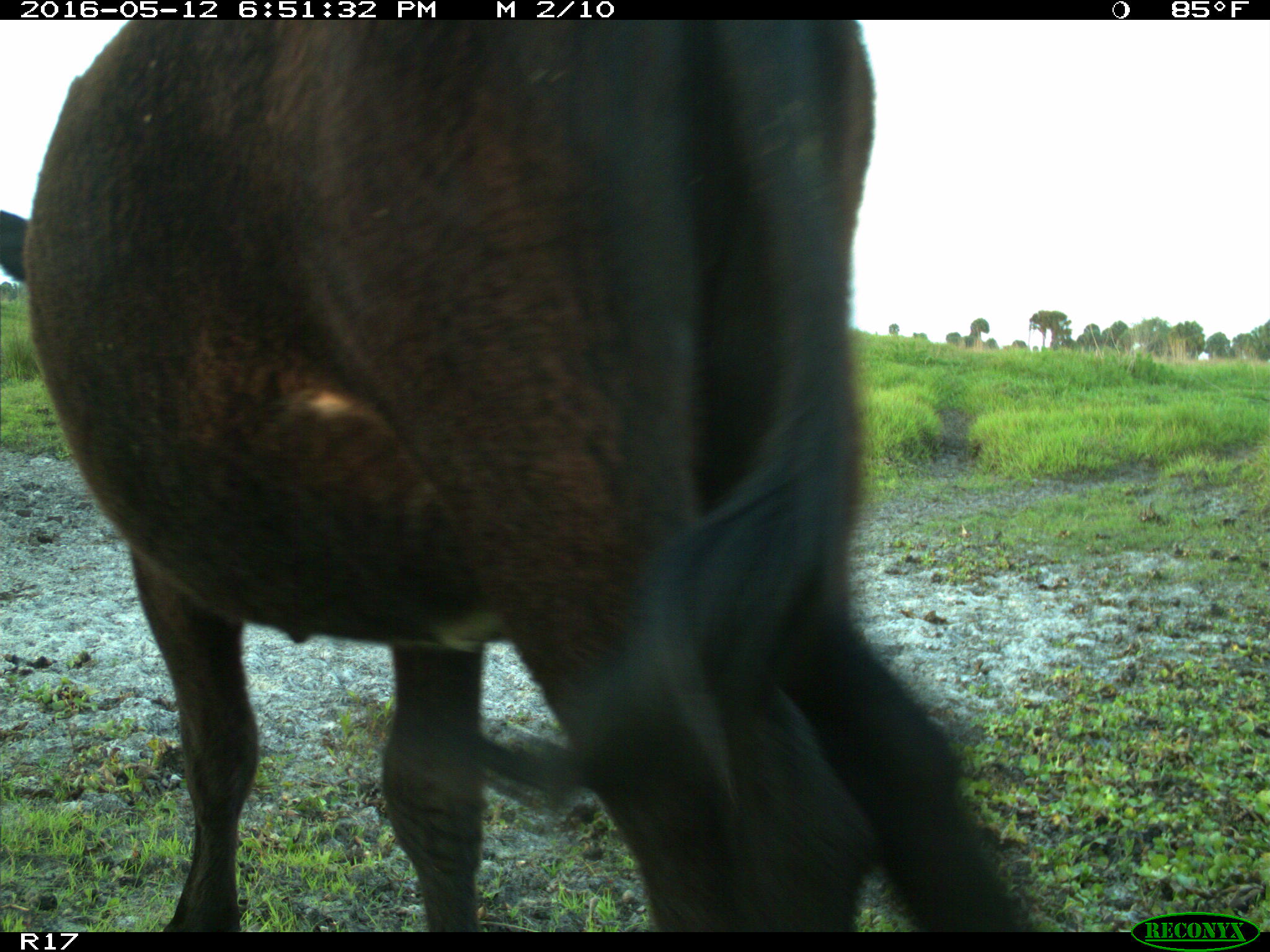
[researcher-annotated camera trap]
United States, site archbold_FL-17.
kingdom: Animalia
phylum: Chordata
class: Mammalia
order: Artiodactyla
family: Bovidae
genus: Bos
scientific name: Bos taurus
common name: domestic cow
Bos taurus (domestic cow).